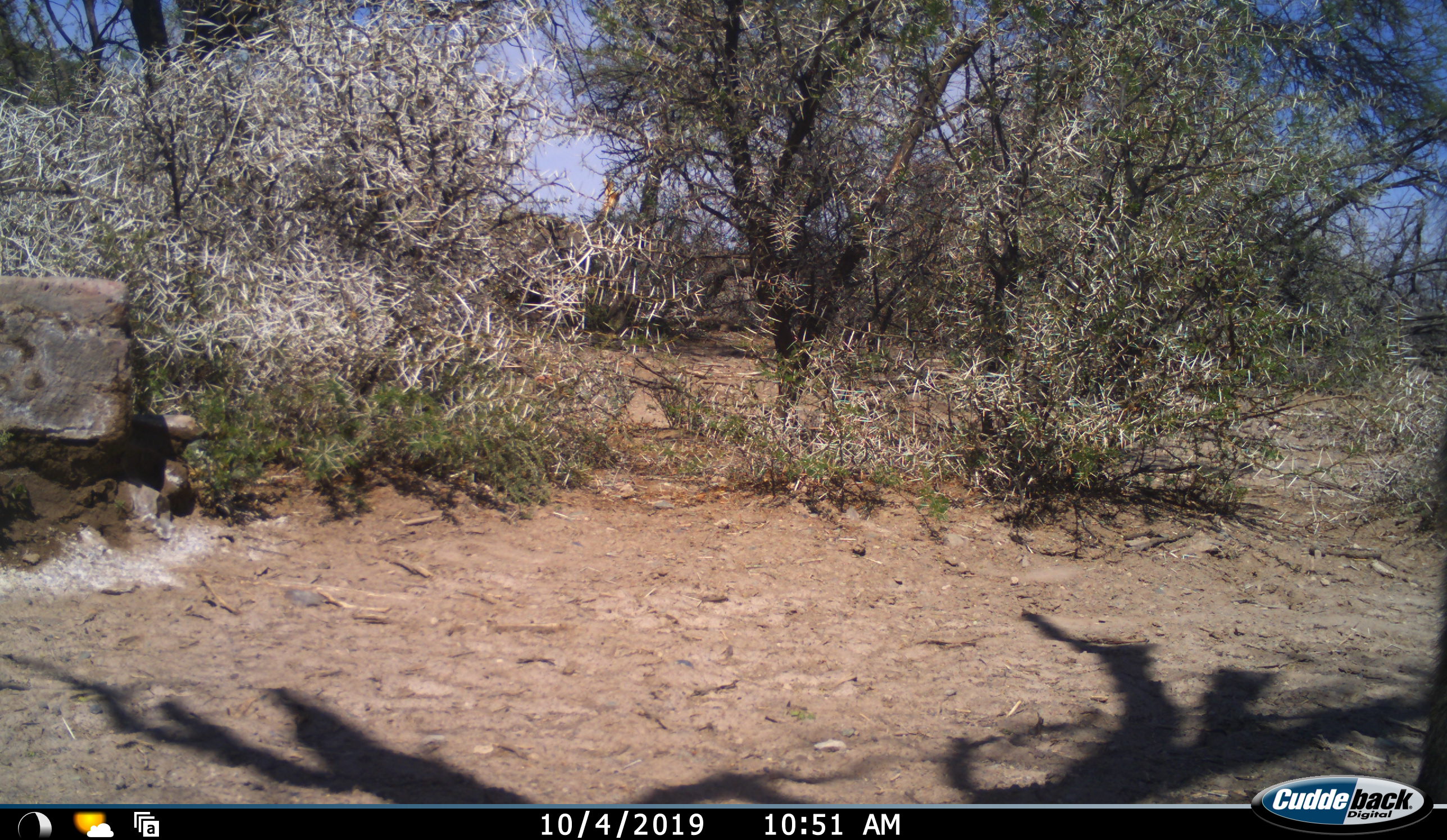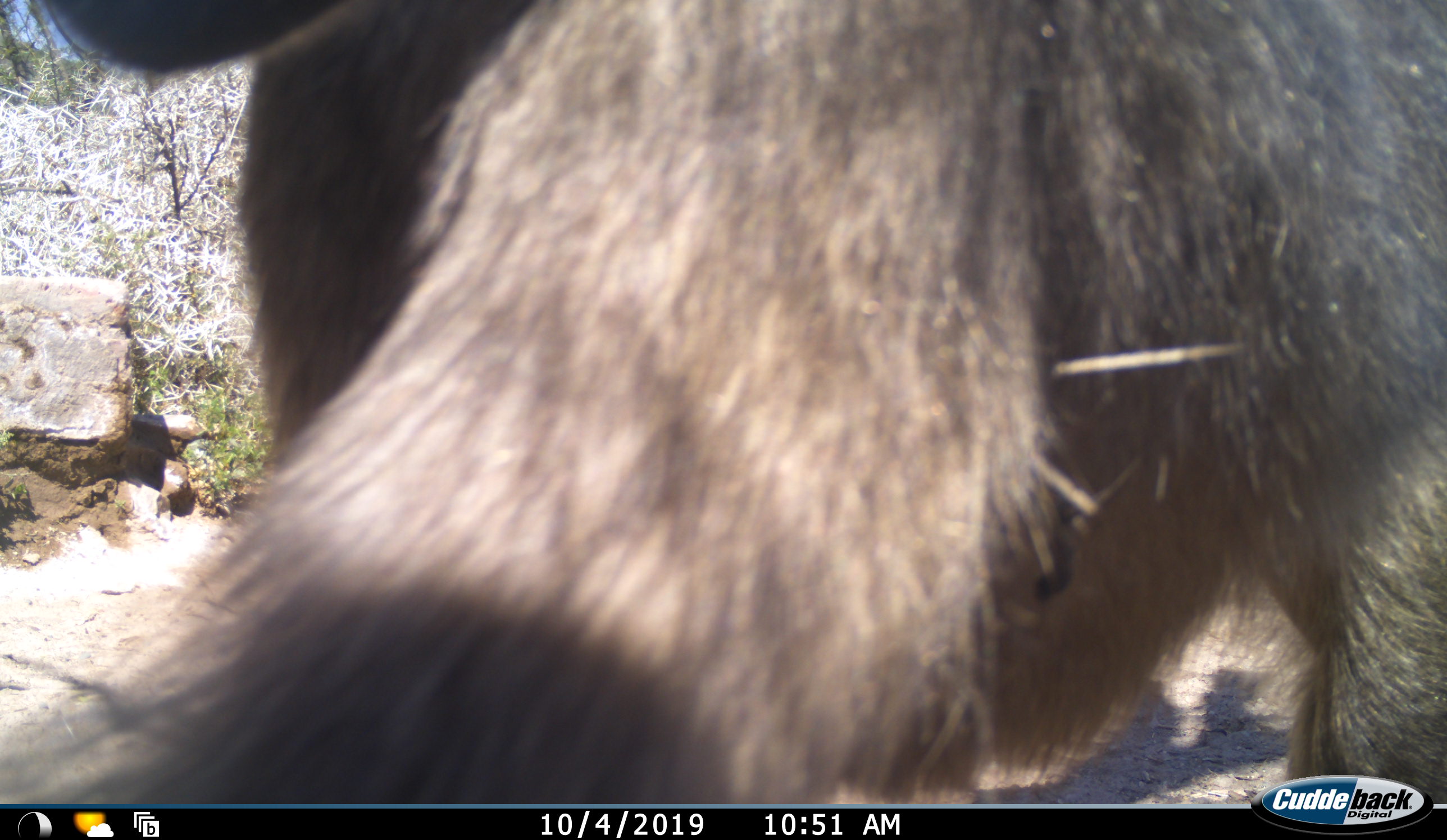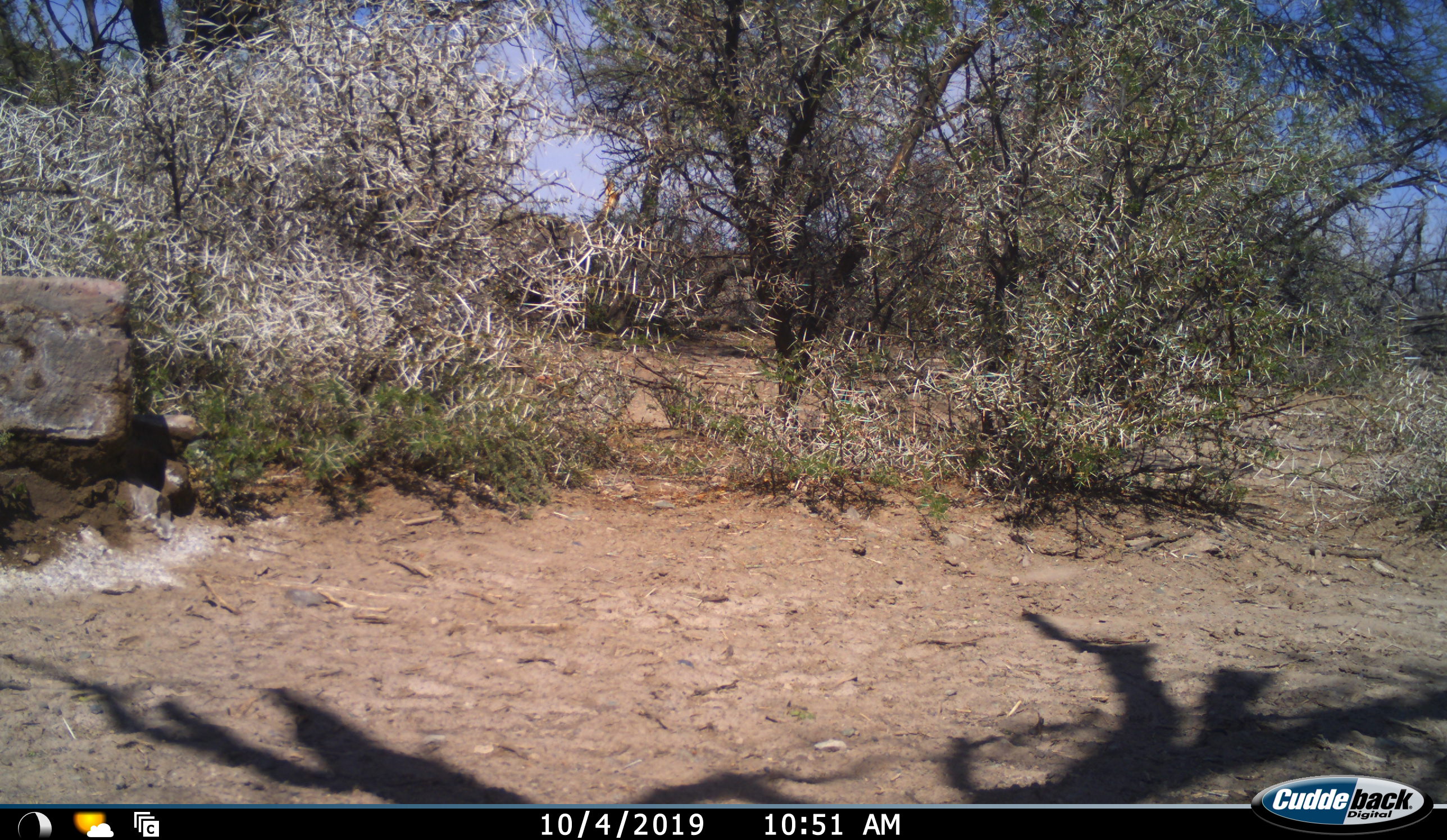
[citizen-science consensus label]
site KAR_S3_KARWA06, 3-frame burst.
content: unidentified animal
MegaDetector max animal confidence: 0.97